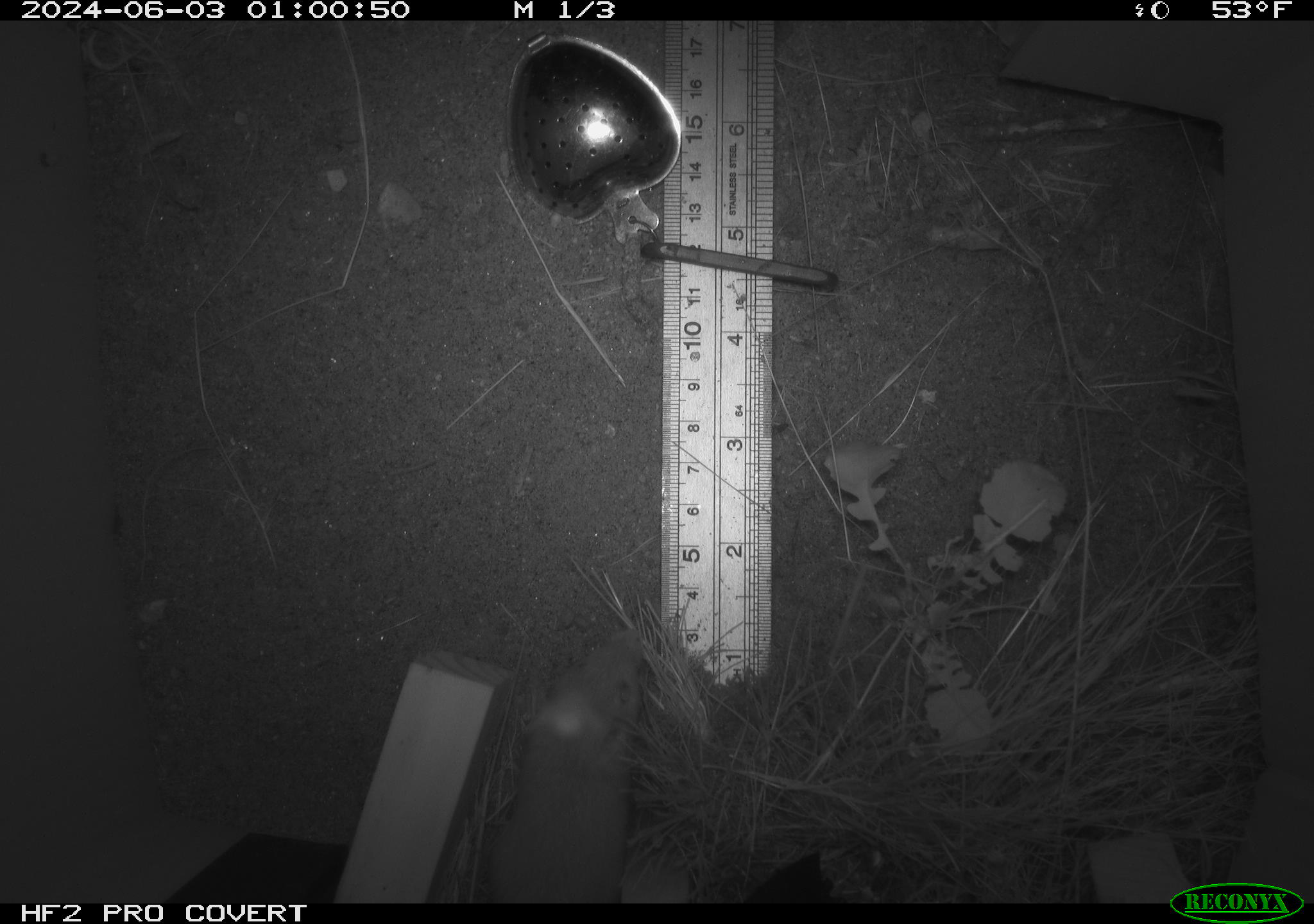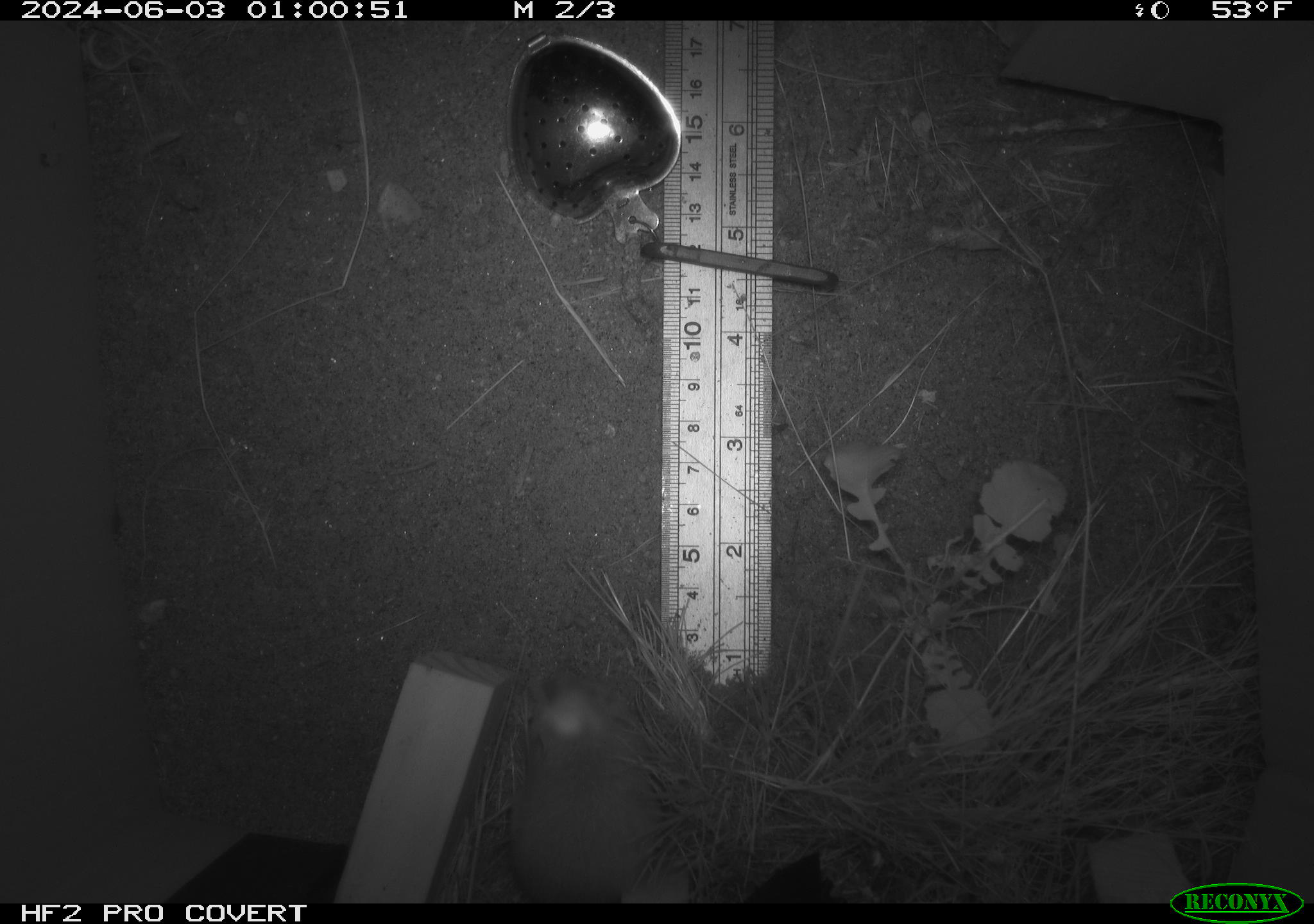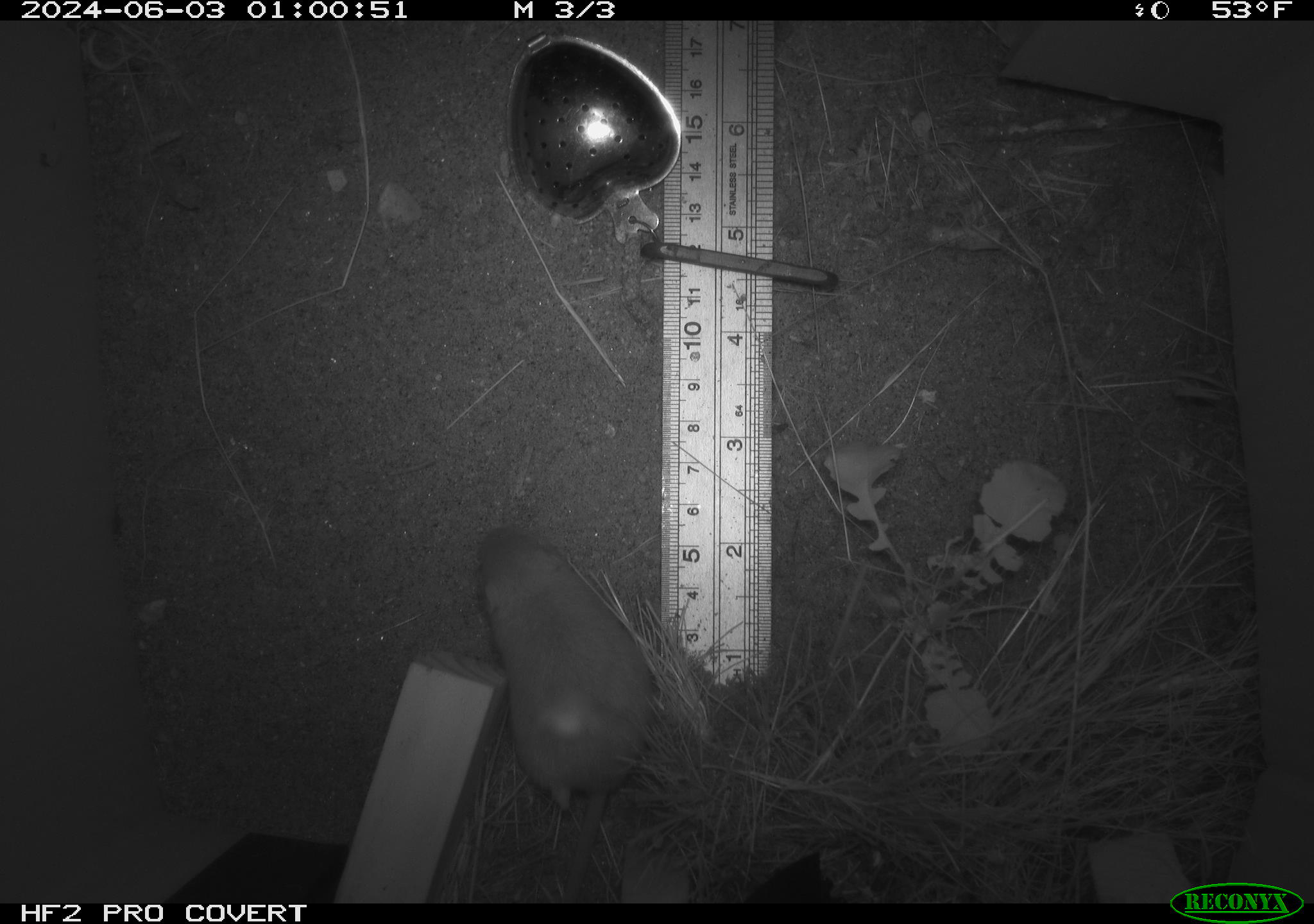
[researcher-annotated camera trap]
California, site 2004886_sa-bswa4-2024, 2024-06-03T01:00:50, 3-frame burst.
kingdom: Animalia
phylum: Chordata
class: Mammalia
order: Rodentia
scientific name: Rodentia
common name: rodent